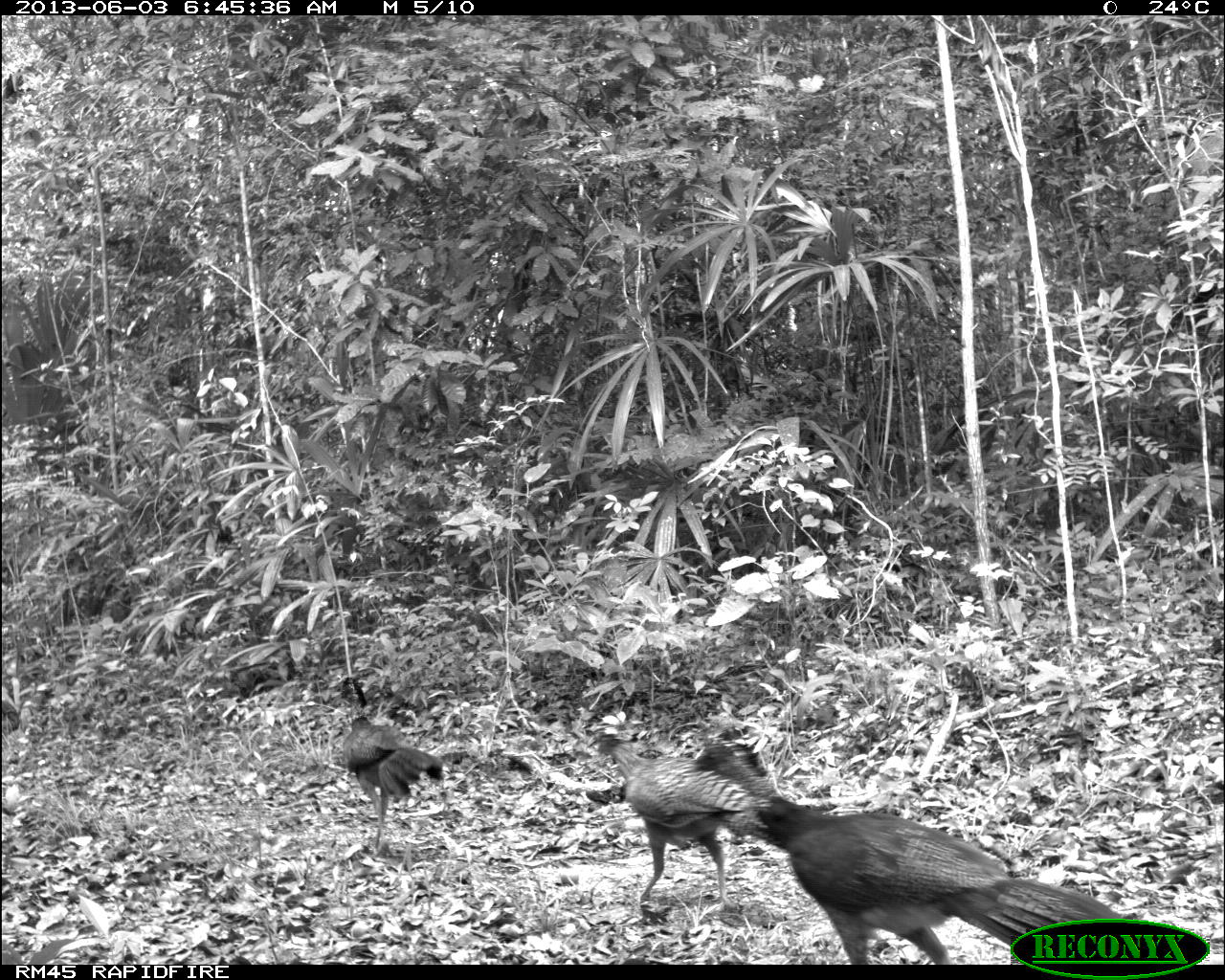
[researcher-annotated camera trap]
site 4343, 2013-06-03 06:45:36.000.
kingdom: Animalia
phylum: Chordata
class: Aves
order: Galliformes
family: Cracidae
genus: Crax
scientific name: Crax rubra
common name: great curassow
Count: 3.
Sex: female.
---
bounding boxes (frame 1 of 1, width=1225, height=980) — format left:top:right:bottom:
crax rubra: 686:739:1123:964; 596:732:841:907; 342:715:443:857